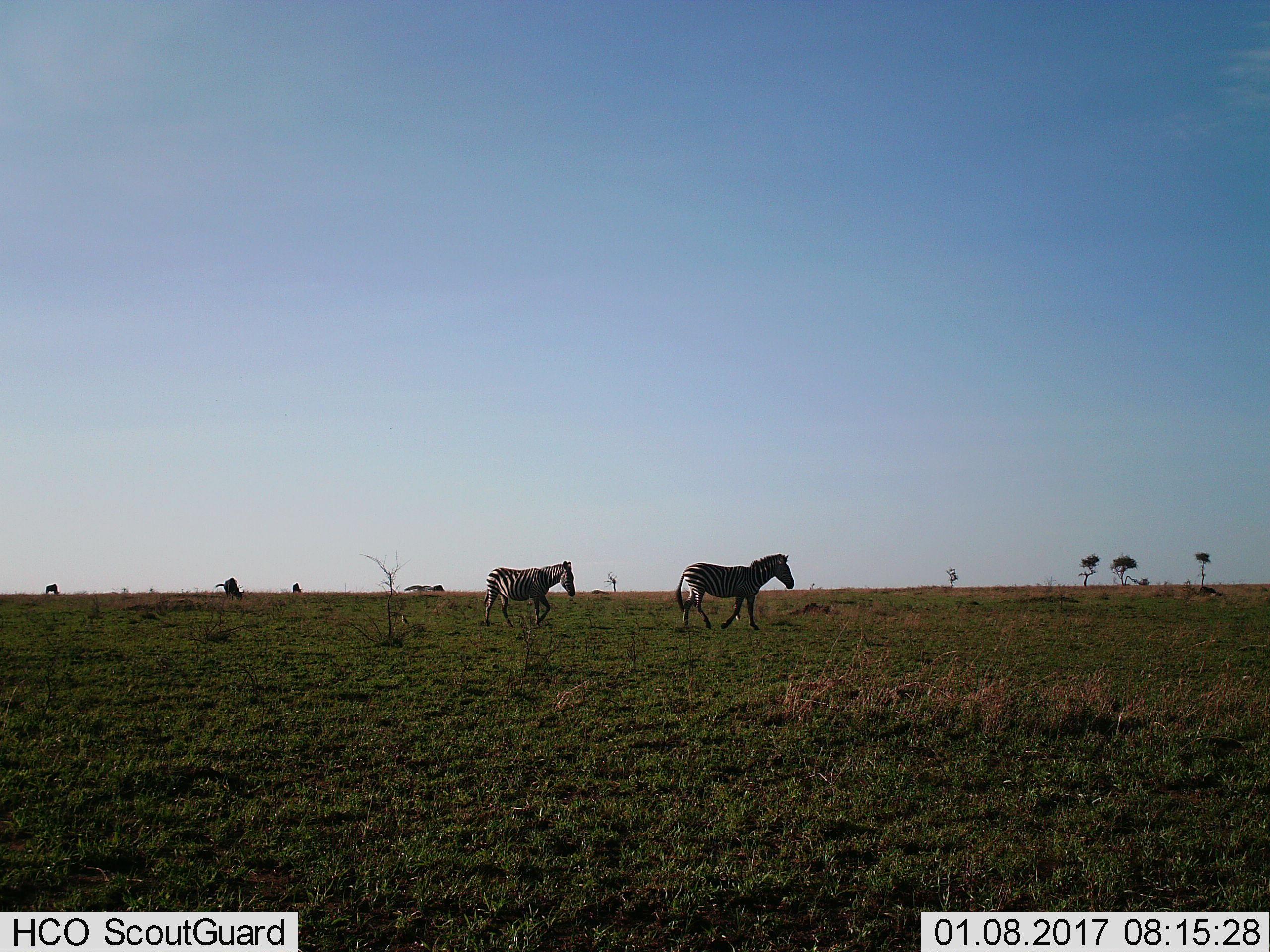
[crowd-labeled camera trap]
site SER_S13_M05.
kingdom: Animalia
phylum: Chordata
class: Mammalia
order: Perissodactyla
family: Equidae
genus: Equus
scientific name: Equus quagga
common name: plains zebra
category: zebraplains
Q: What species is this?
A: Zebraplains (plains zebra) (Equus quagga).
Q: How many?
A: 2.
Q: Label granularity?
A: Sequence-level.